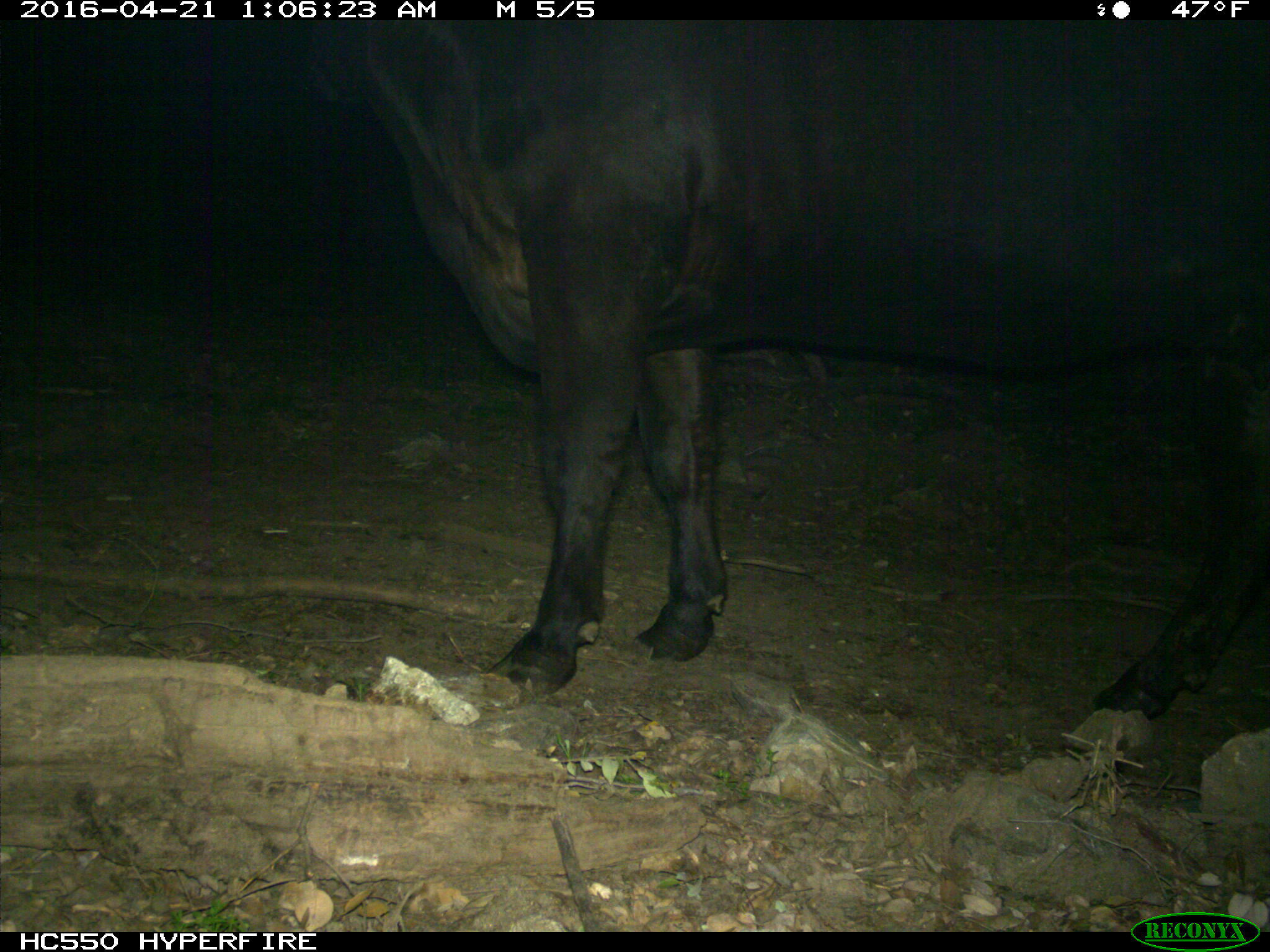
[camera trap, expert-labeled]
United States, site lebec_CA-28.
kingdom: Animalia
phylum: Chordata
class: Mammalia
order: Artiodactyla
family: Bovidae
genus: Bos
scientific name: Bos taurus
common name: domestic cow